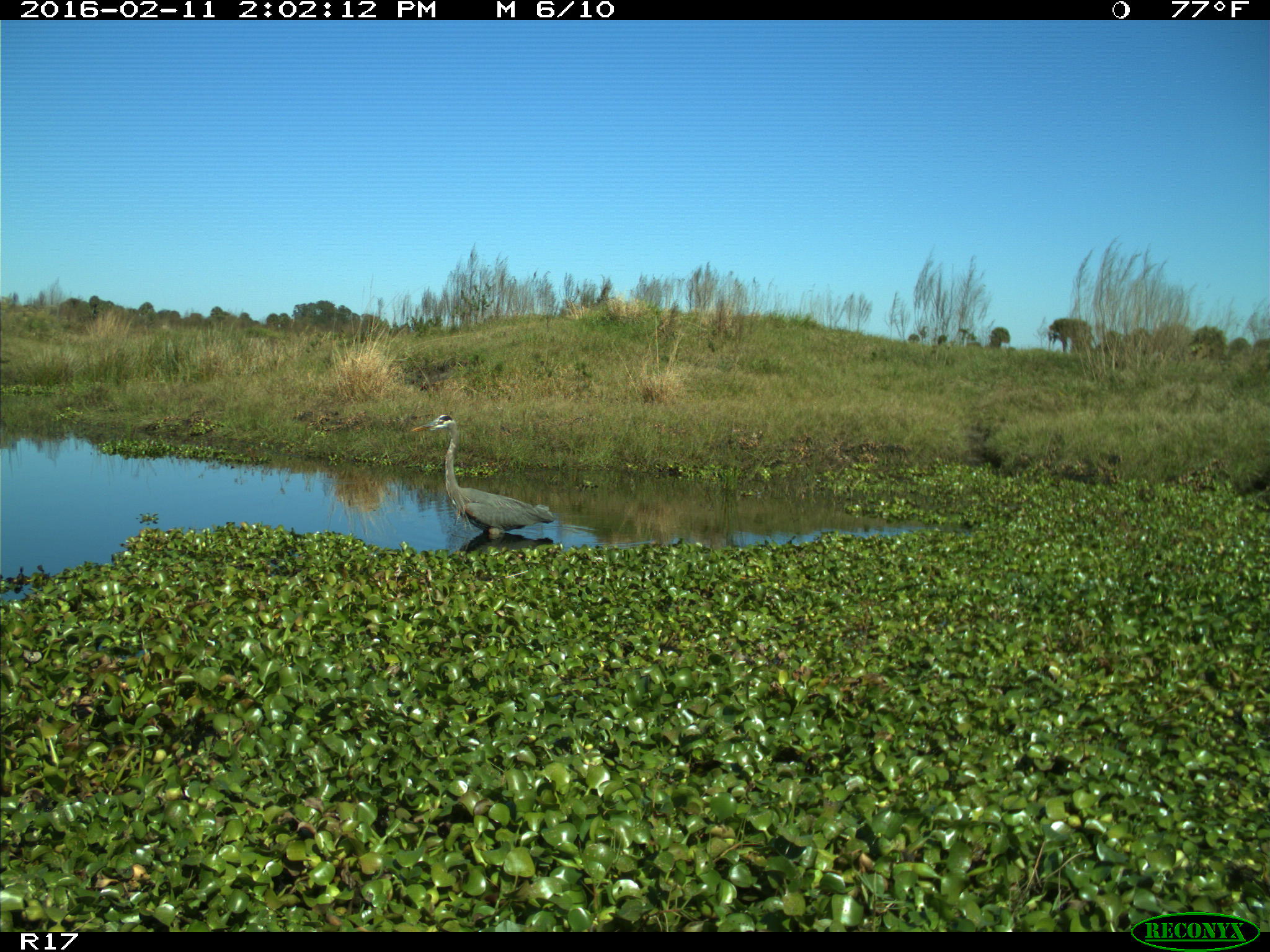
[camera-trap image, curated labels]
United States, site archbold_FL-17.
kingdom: Animalia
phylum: Chordata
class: Aves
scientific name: Aves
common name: birds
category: unidentified bird